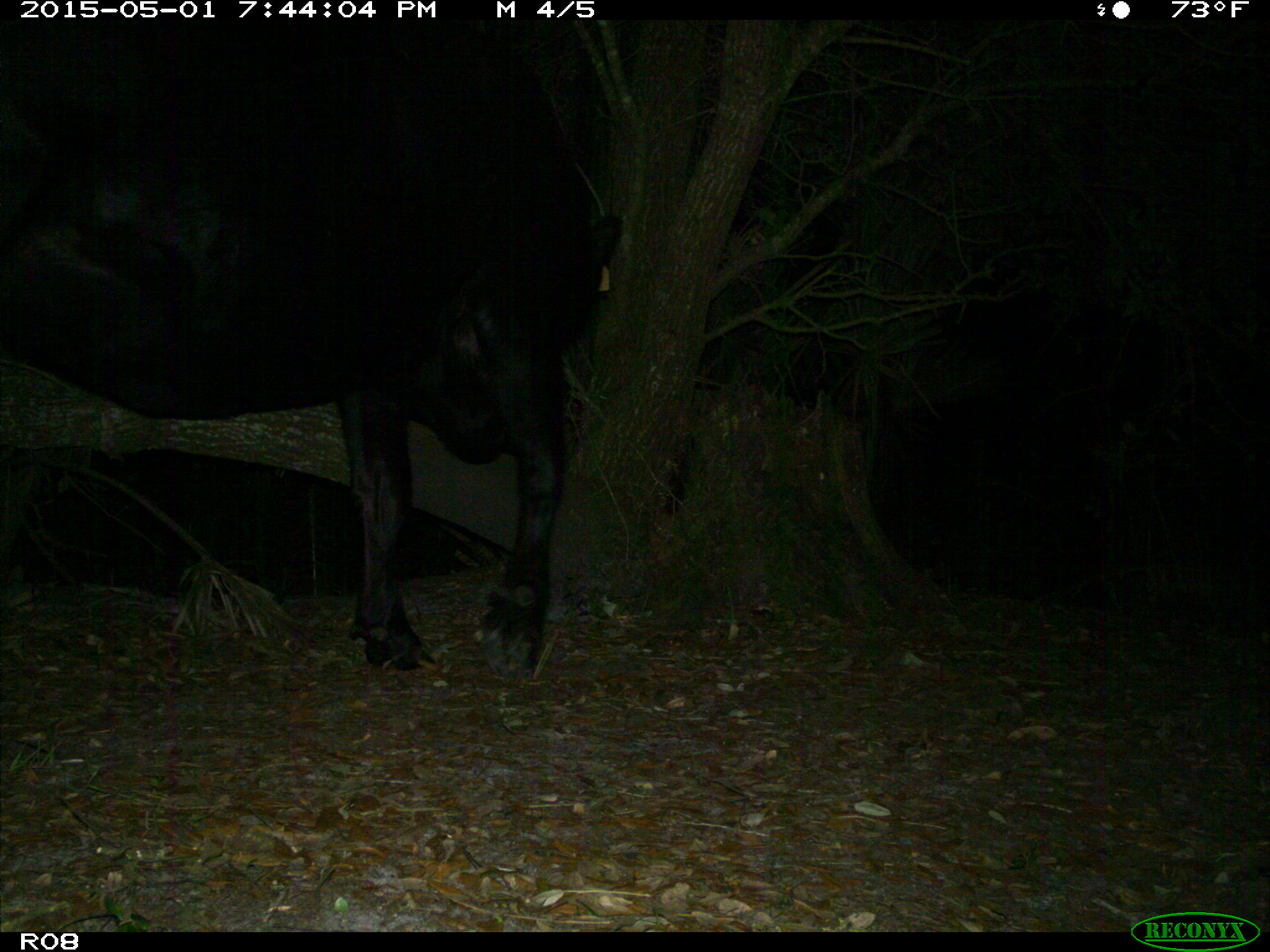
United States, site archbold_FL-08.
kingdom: Animalia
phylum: Chordata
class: Mammalia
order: Artiodactyla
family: Bovidae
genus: Bos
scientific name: Bos taurus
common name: domestic cow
Bos taurus (domestic cow).